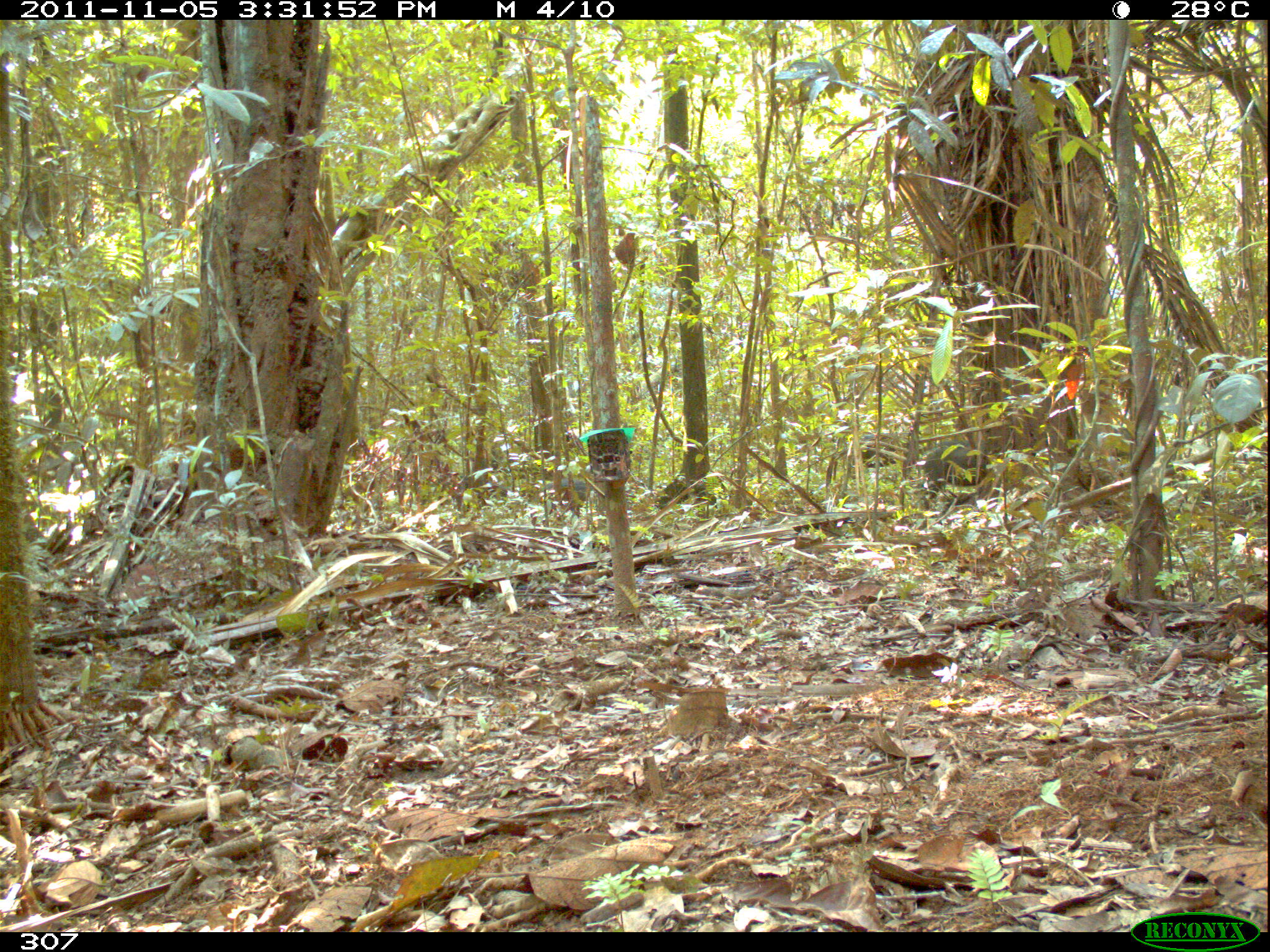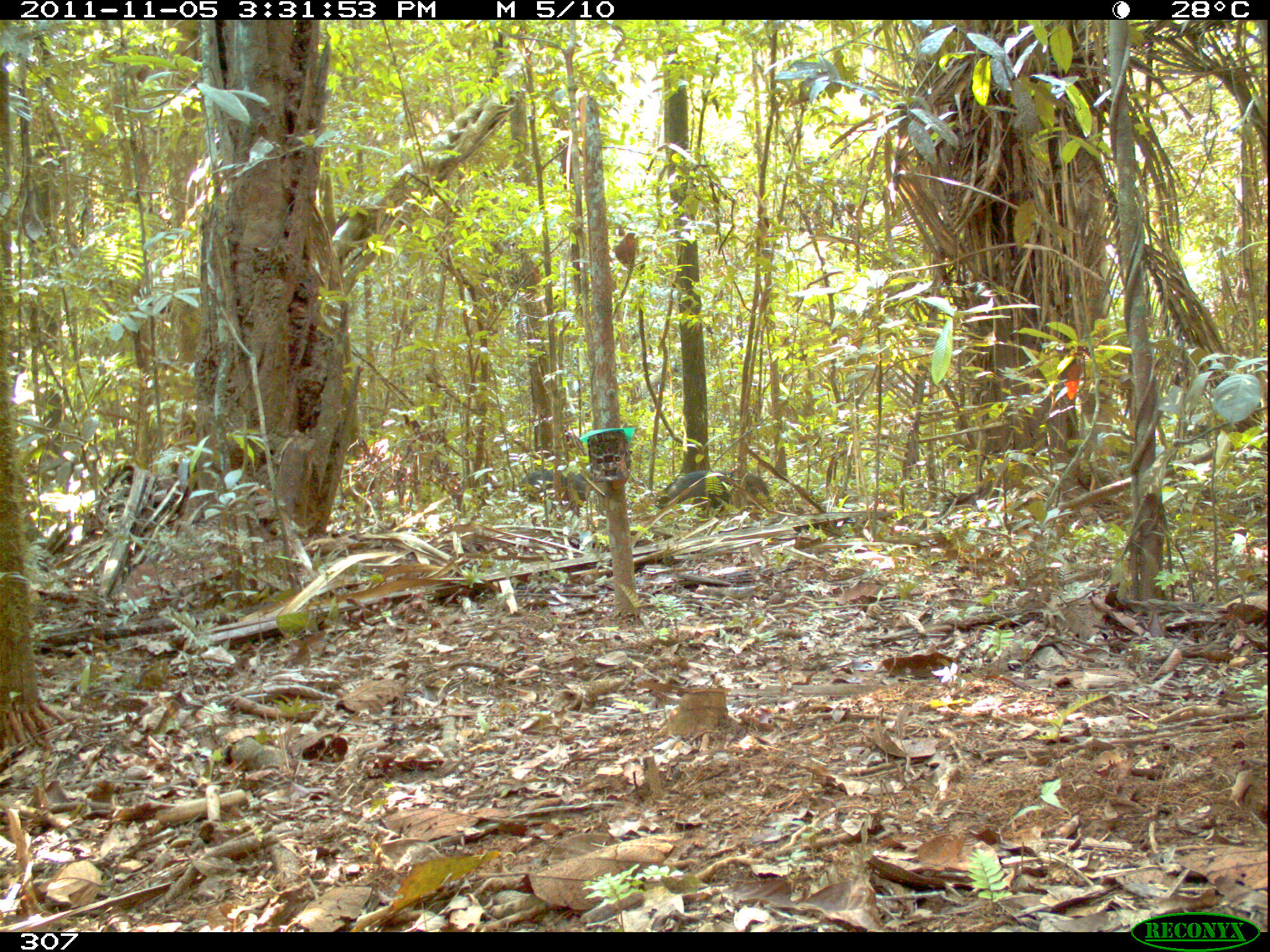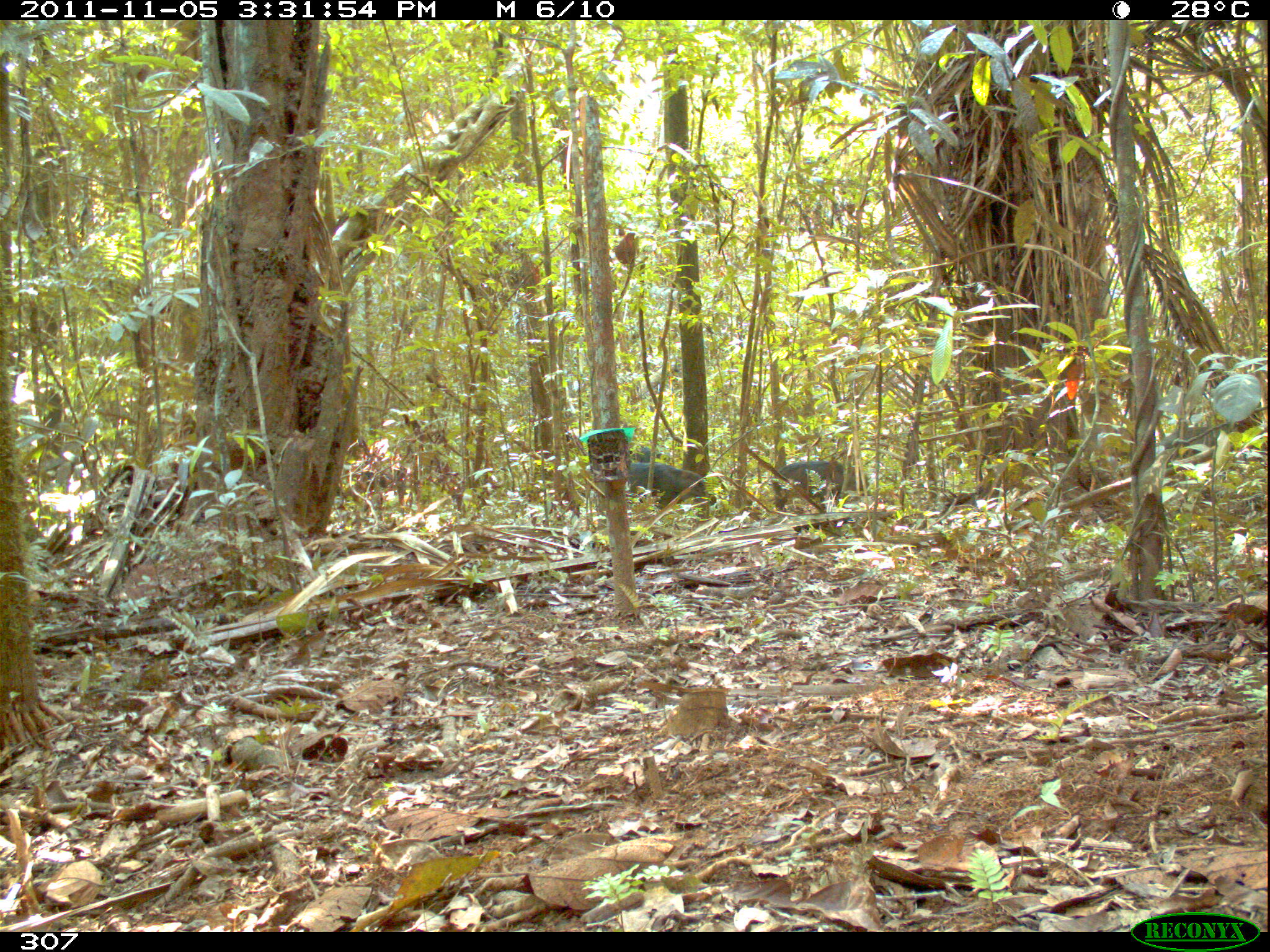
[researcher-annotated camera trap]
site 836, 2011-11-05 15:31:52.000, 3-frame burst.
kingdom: Animalia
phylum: Chordata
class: Mammalia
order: Artiodactyla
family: Tayassuidae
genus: Tayassu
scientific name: Tayassu pecari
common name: white-lipped peccary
Tayassu pecari (white-lipped peccary).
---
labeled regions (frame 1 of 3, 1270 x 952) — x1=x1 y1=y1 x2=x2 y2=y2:
tayassu pecari: x1=922 y1=441 x2=996 y2=510; x1=852 y1=432 x2=919 y2=469